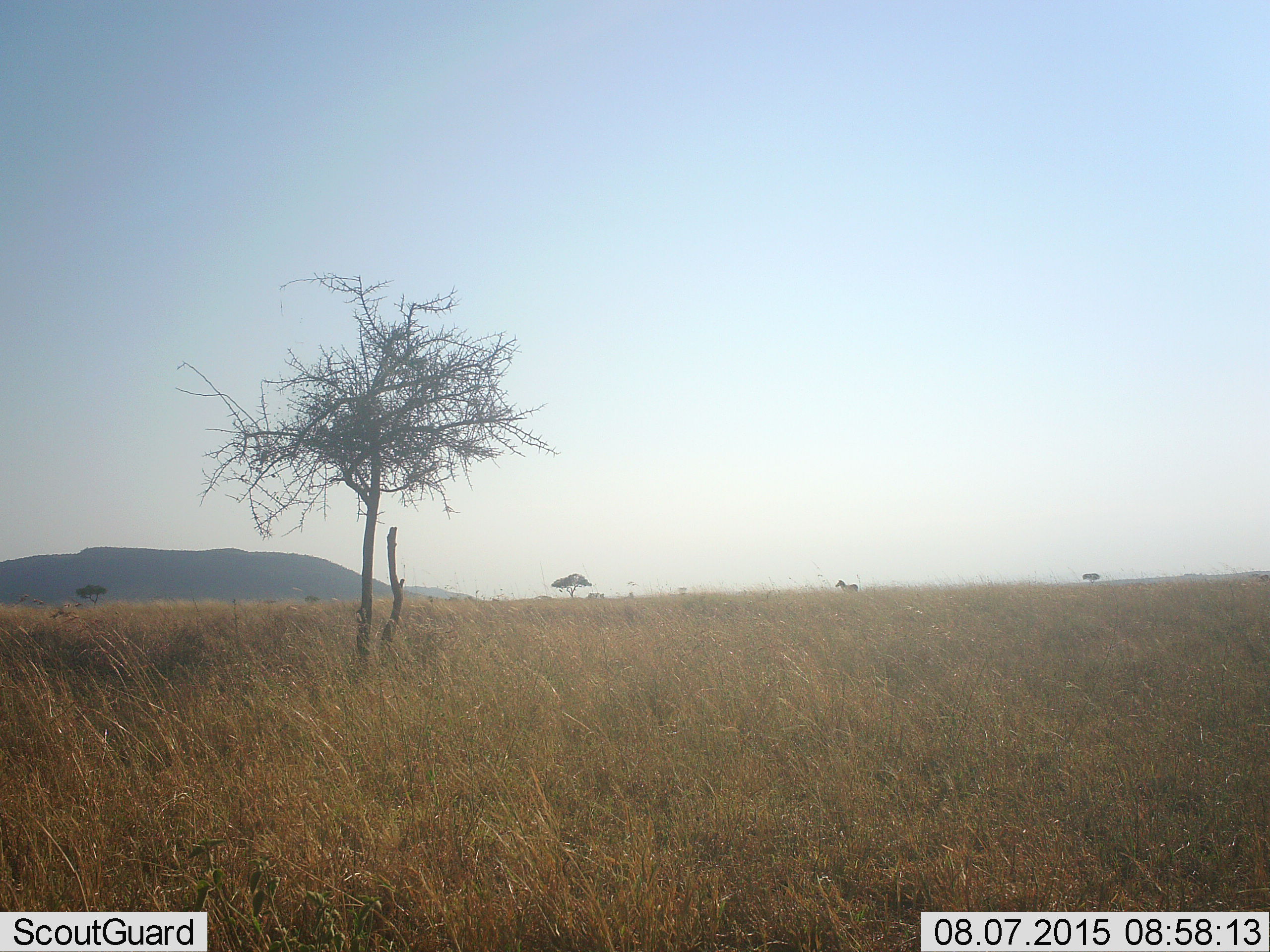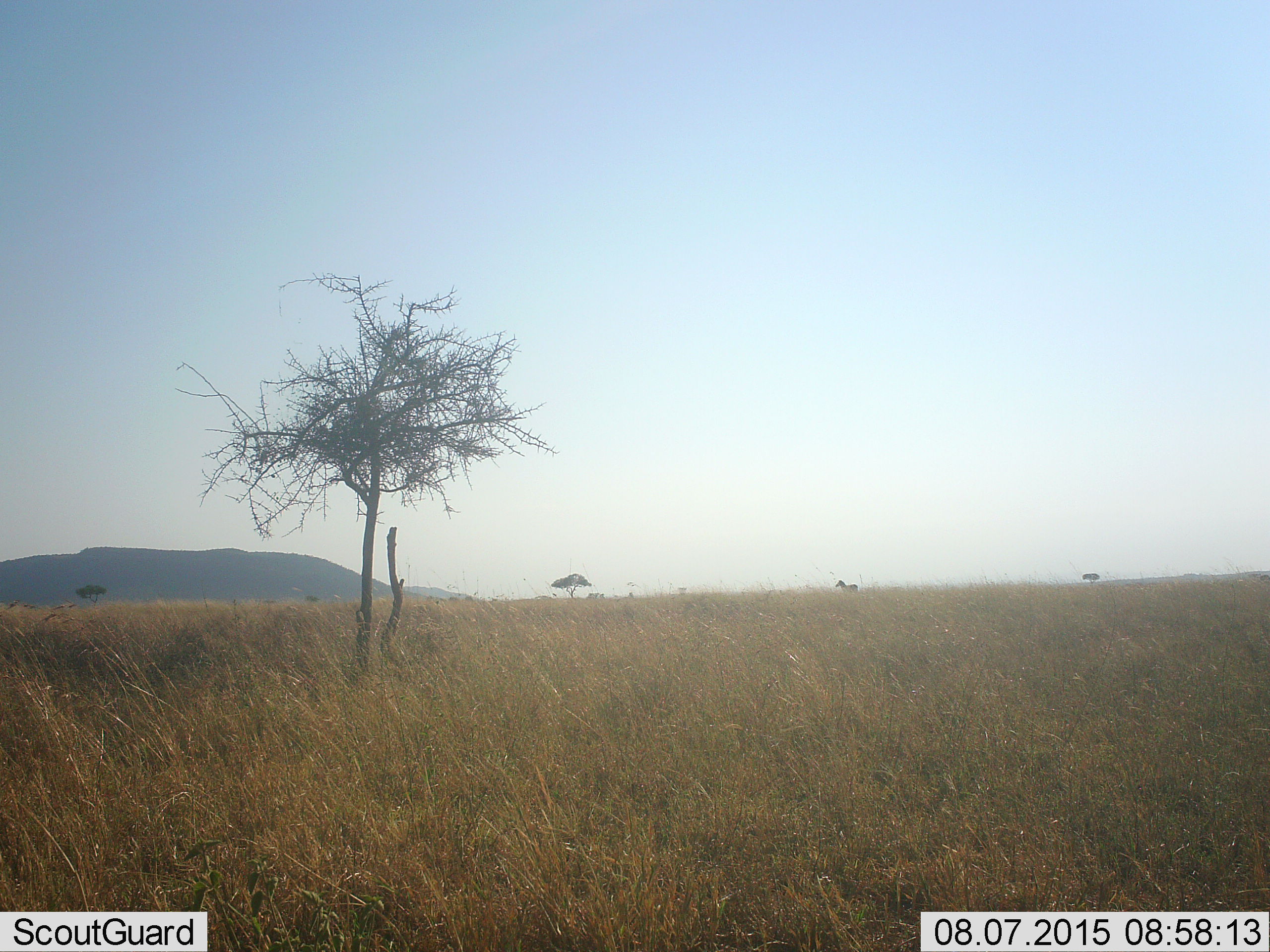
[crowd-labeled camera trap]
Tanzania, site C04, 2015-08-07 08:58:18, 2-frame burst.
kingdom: Animalia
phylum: Chordata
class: Mammalia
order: Perissodactyla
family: Equidae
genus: Equus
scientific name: Equus quagga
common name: plains zebra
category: zebra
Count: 1.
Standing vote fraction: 100%.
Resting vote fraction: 0%.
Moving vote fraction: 10%.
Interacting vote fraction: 0%.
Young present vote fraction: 0%.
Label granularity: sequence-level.